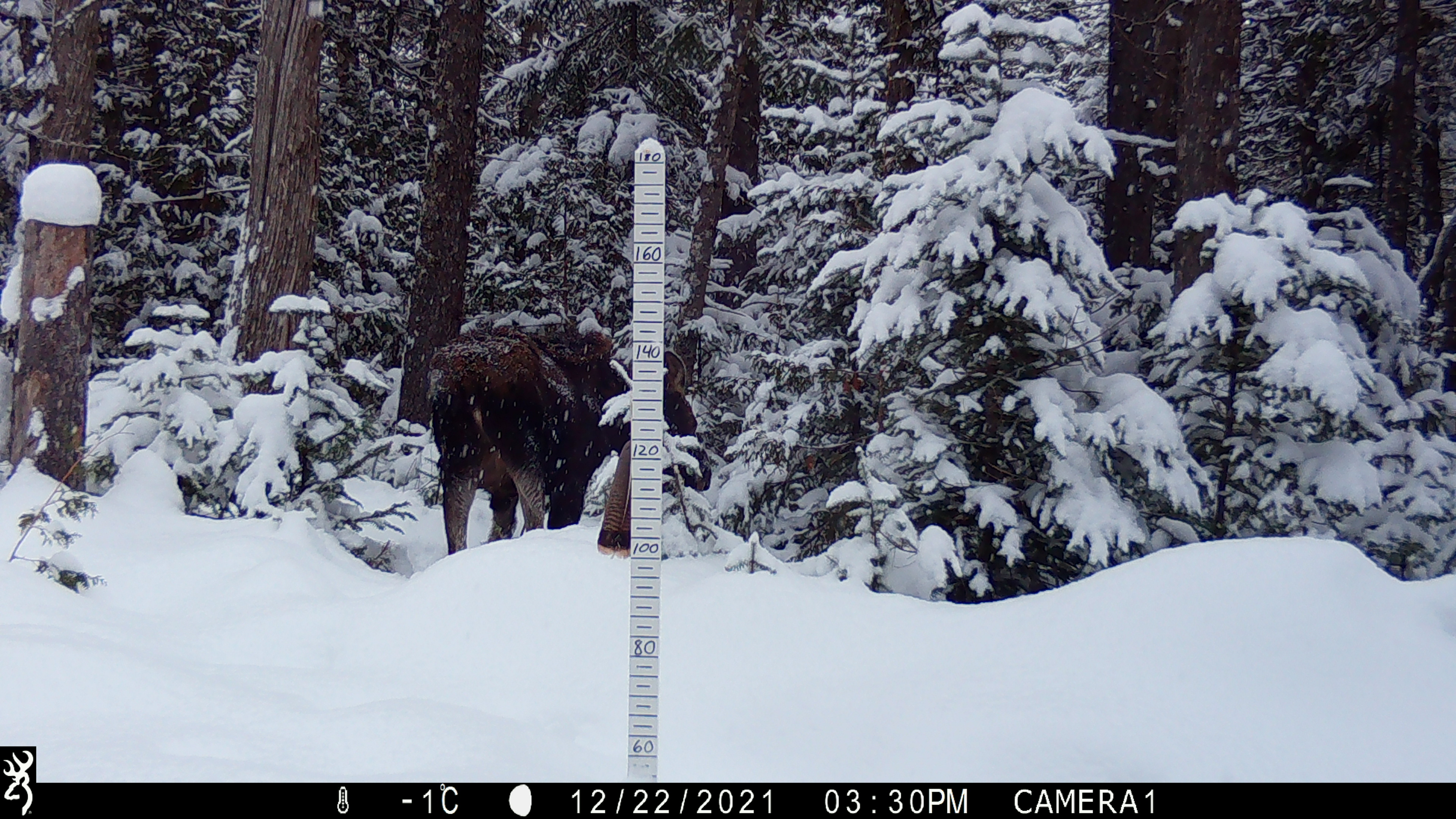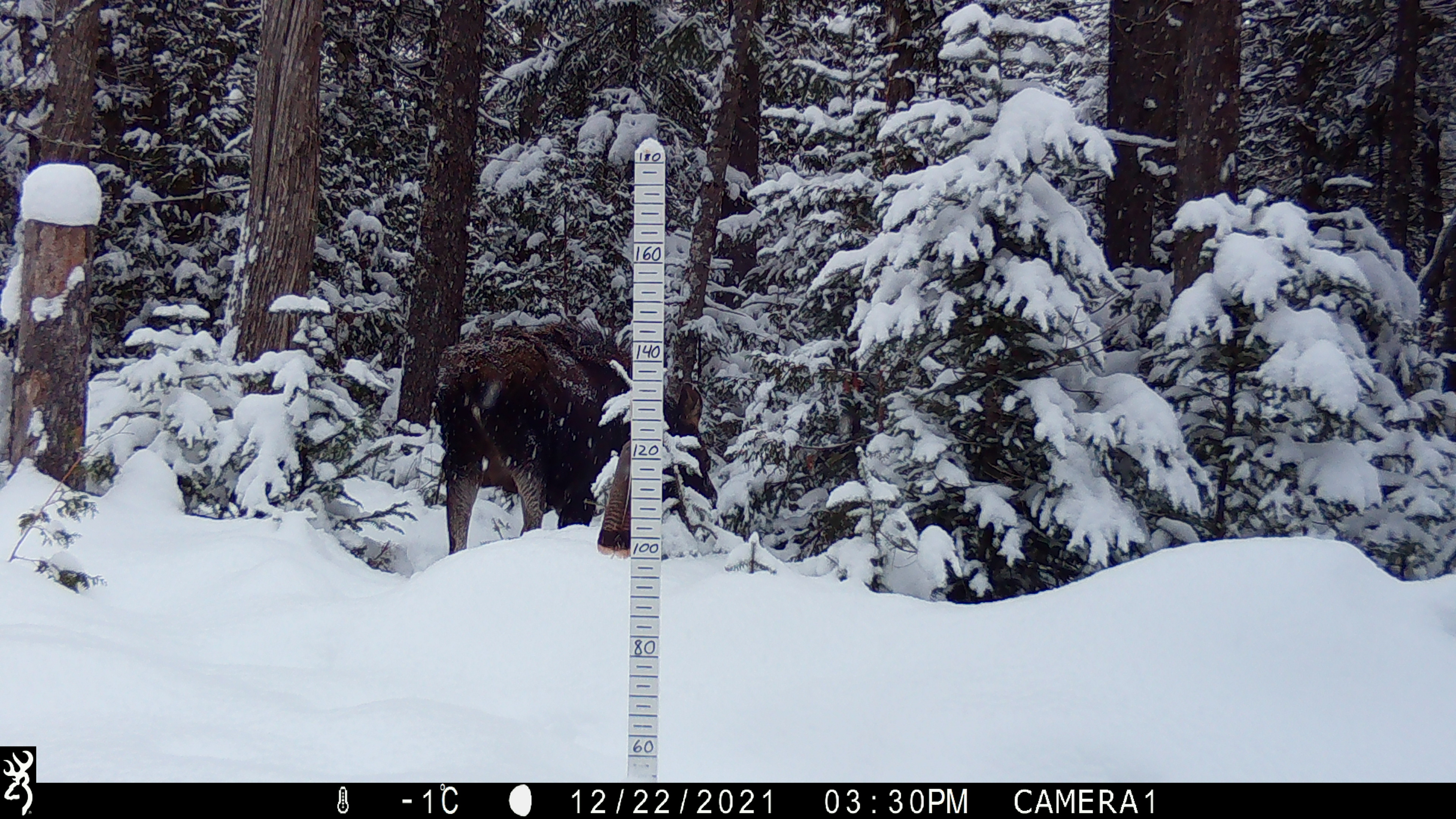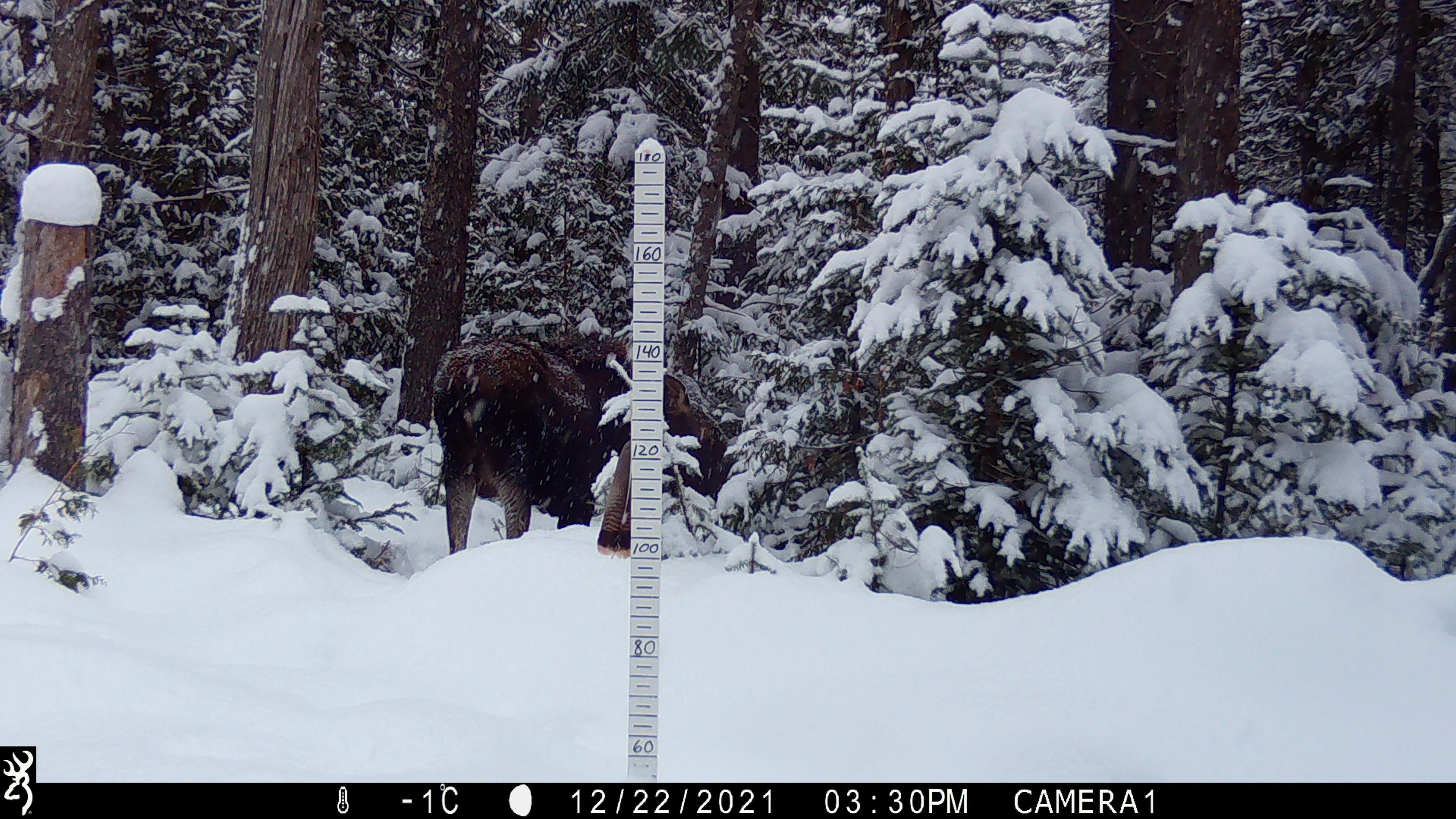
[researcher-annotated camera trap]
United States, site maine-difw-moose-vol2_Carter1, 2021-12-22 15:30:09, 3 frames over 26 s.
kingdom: Animalia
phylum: Chordata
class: Mammalia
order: Artiodactyla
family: Cervidae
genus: Alces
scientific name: Alces alces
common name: moose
Moose (Alces alces).